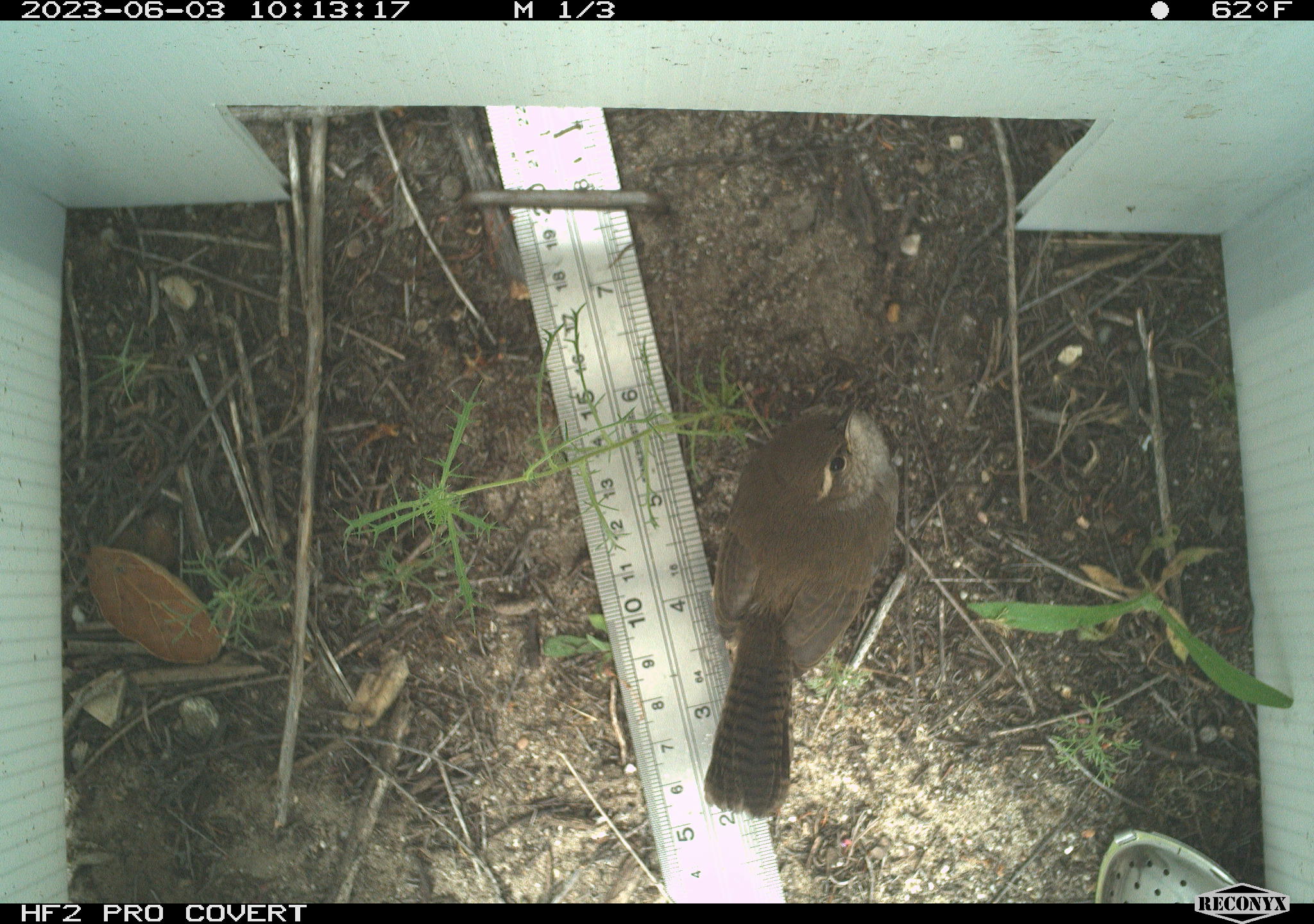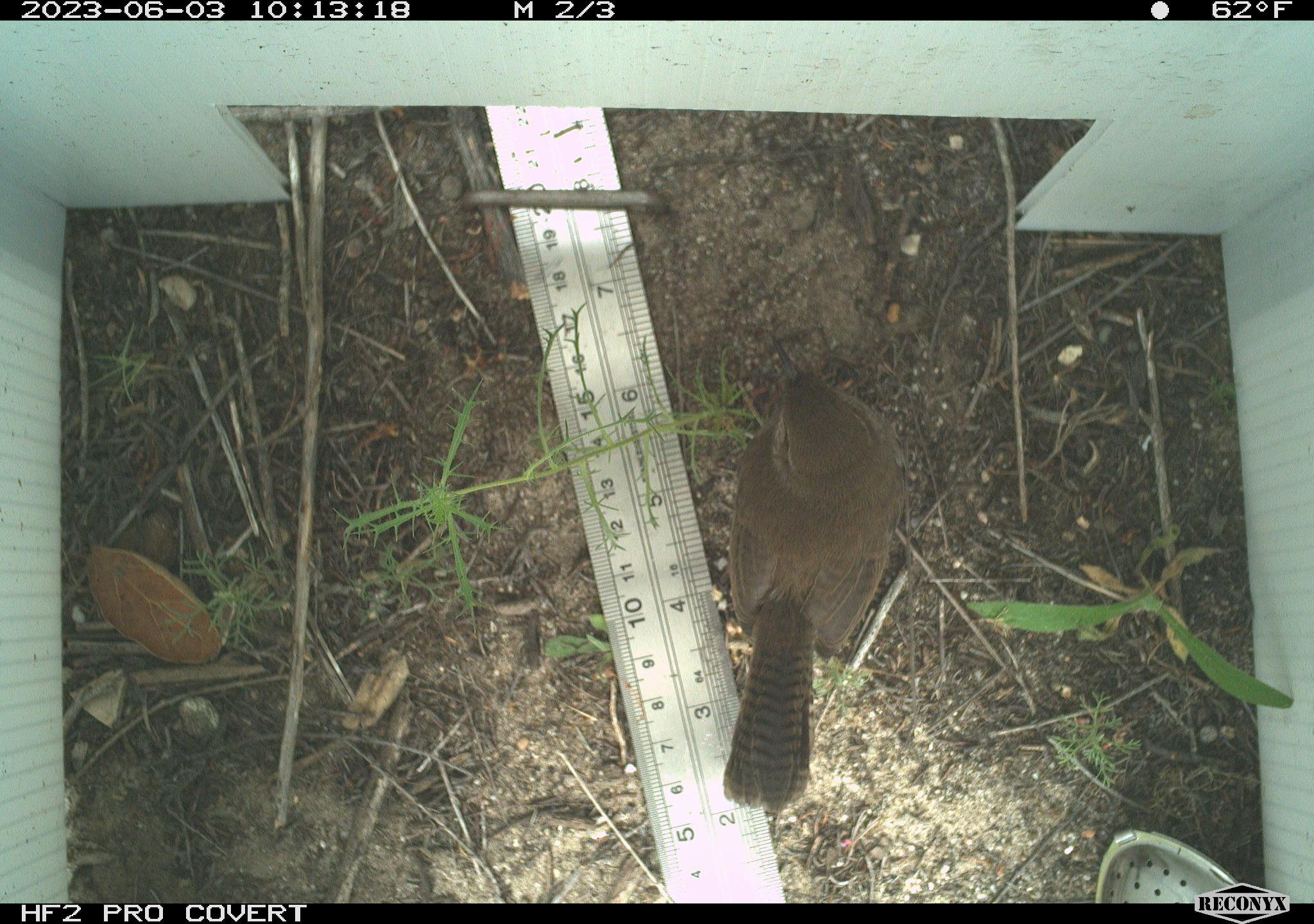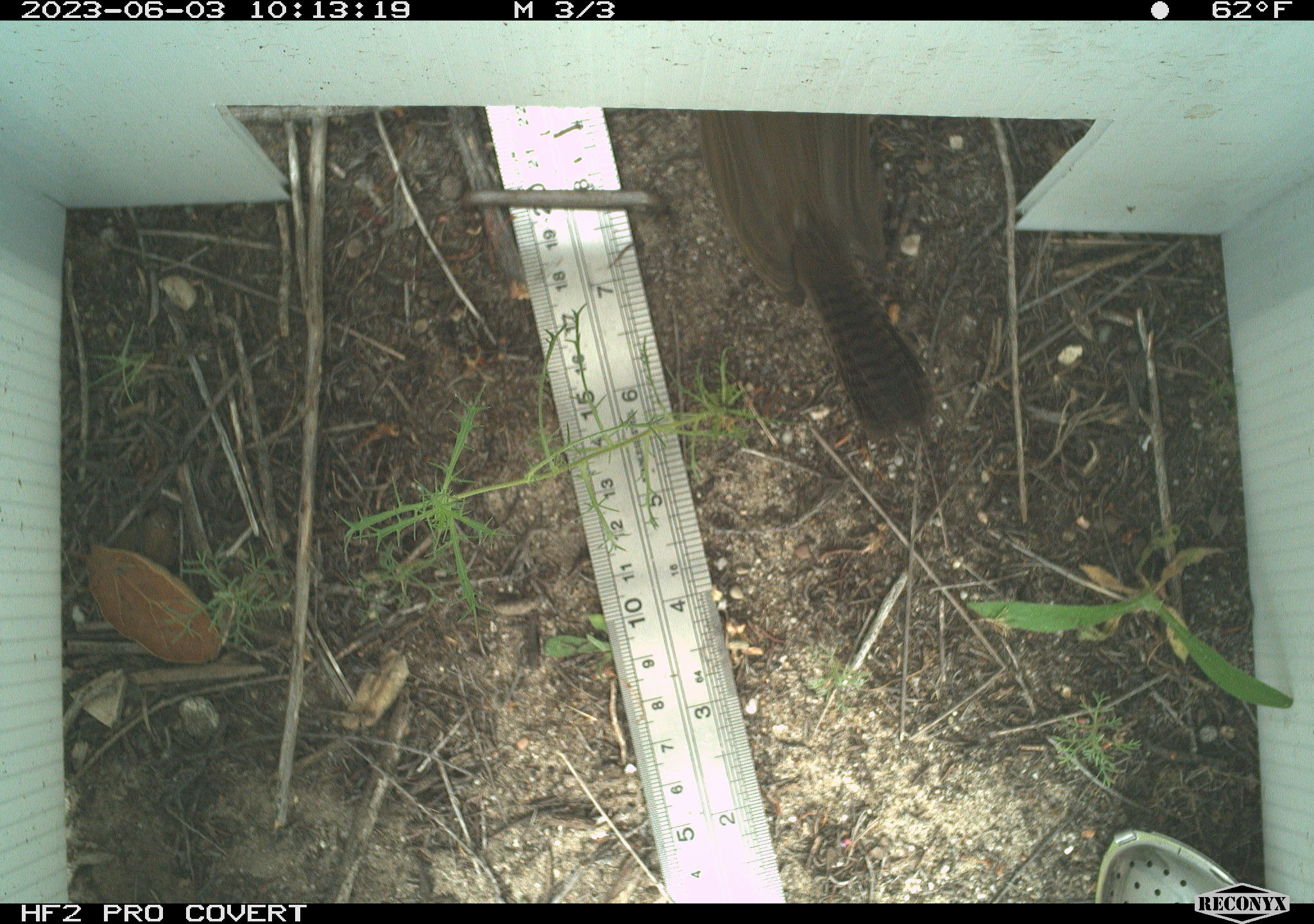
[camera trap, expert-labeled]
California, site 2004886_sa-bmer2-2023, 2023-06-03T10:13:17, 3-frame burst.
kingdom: Animalia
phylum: Chordata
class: Aves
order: Passeriformes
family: Troglodytidae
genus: Thryomanes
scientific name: Thryomanes bewickii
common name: bewick's wren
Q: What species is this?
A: Bewick's wren (Thryomanes bewickii).